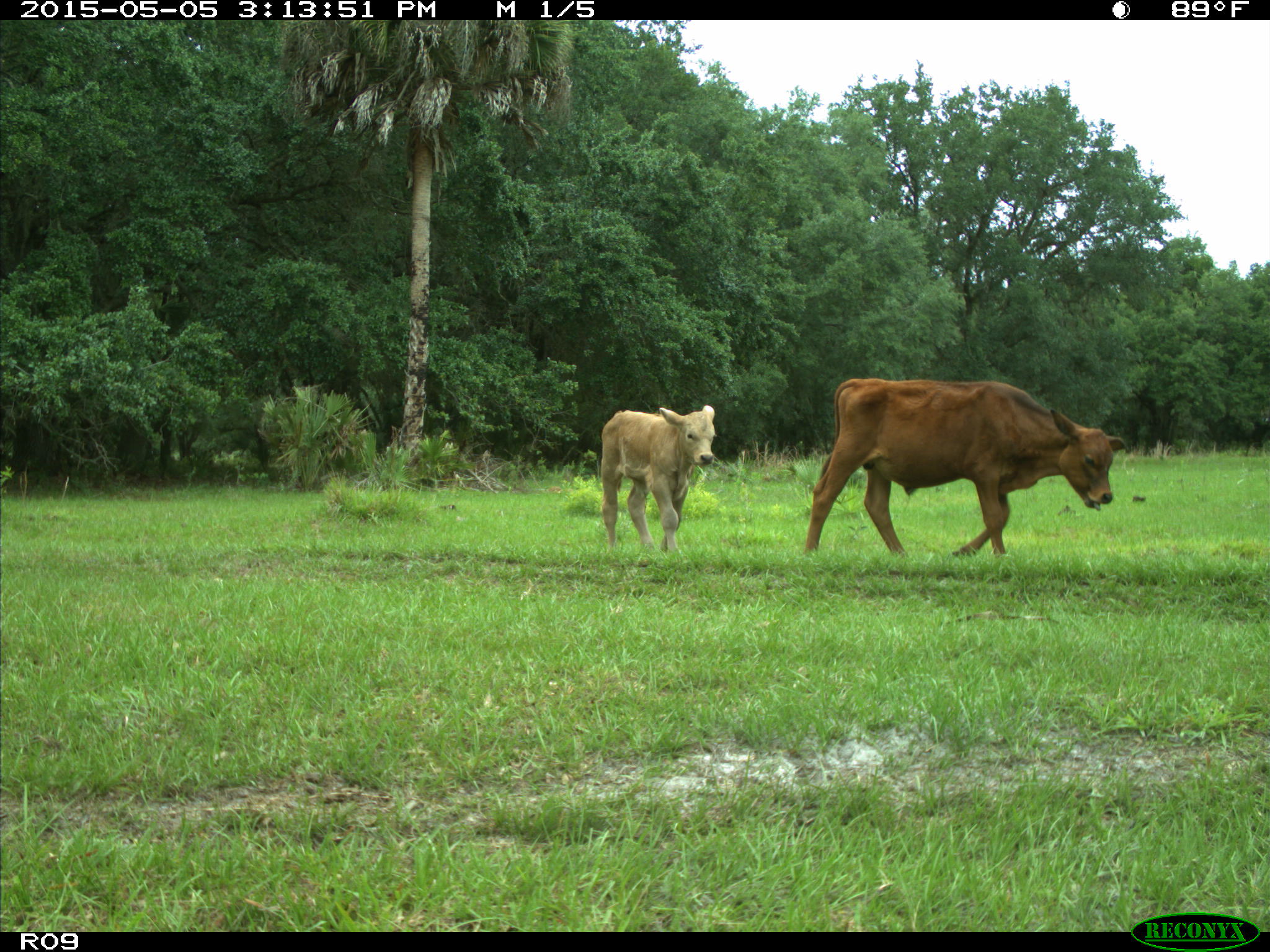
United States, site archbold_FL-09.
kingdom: Animalia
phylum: Chordata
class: Mammalia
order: Artiodactyla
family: Bovidae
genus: Bos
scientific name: Bos taurus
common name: domestic cow